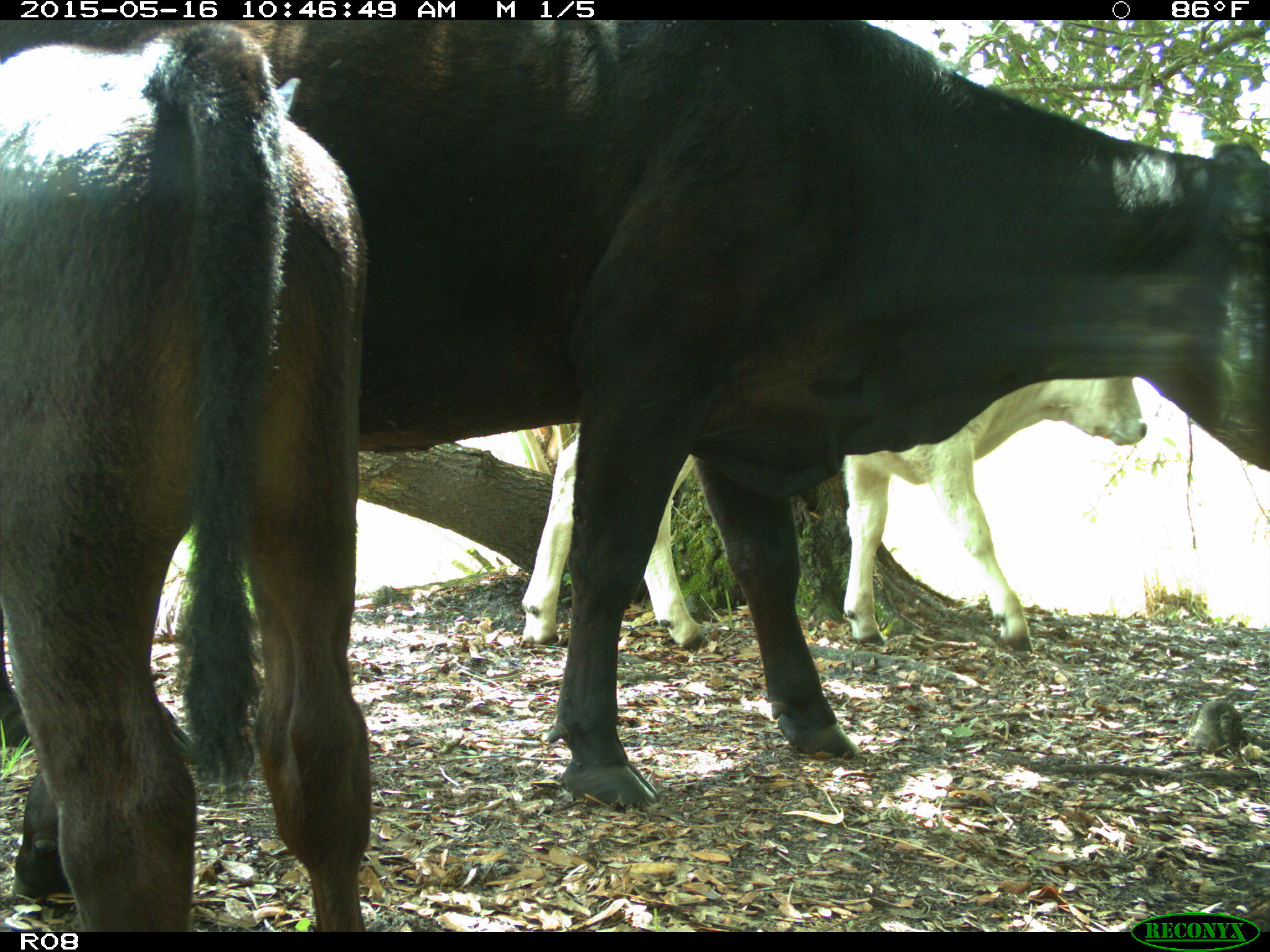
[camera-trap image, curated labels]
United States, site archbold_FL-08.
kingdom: Animalia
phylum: Chordata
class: Mammalia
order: Artiodactyla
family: Bovidae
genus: Bos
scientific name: Bos taurus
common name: domestic cow